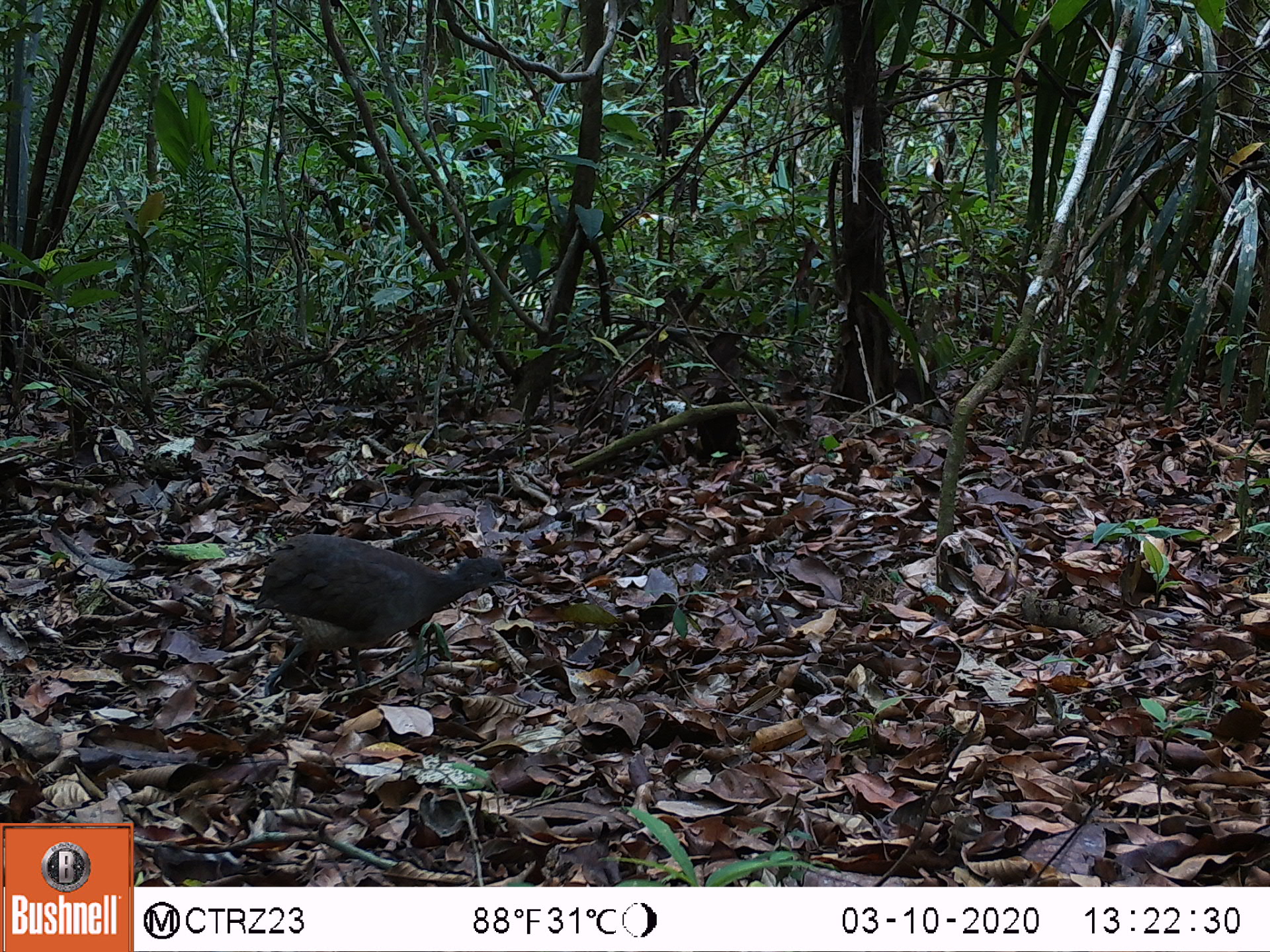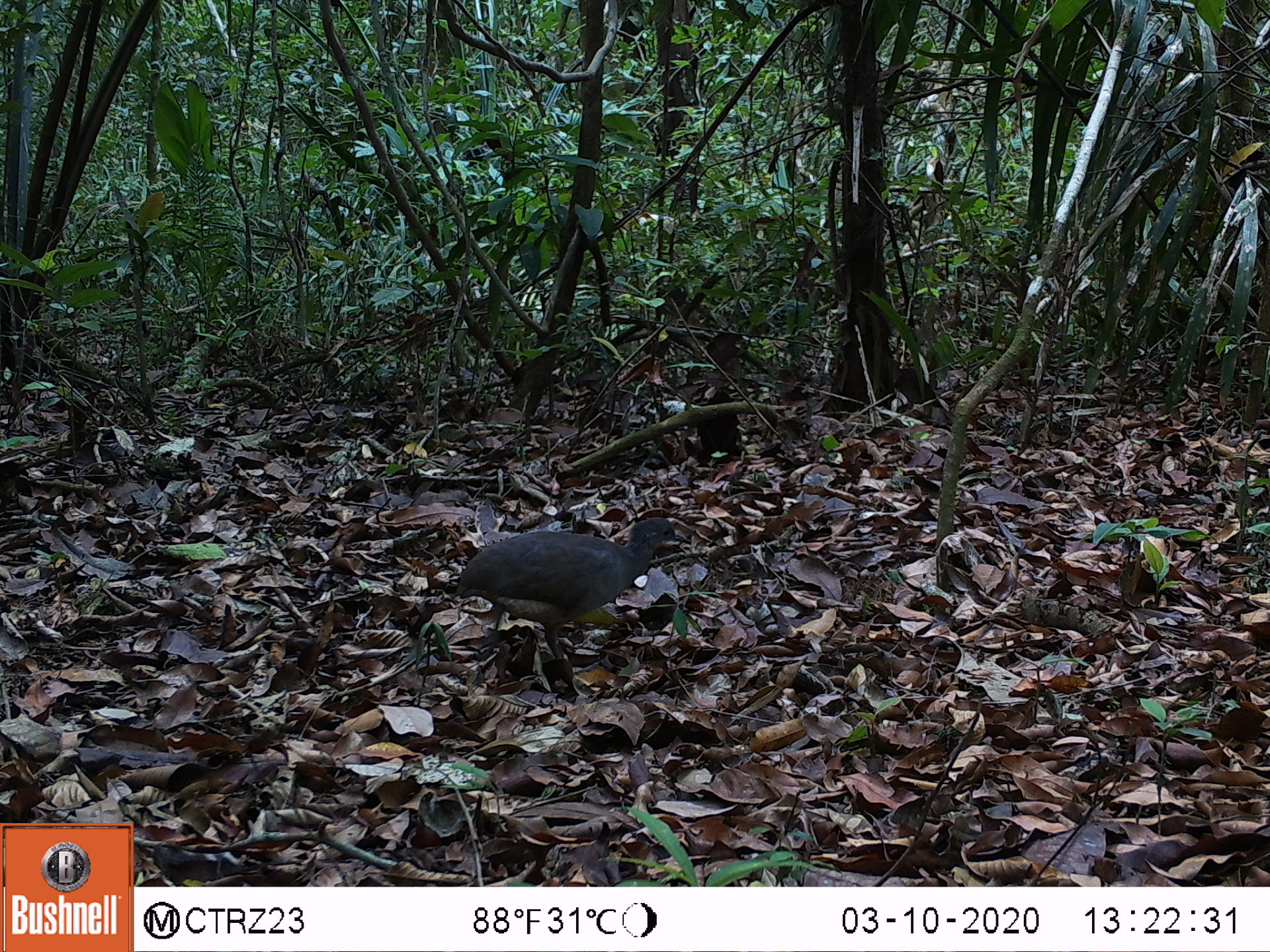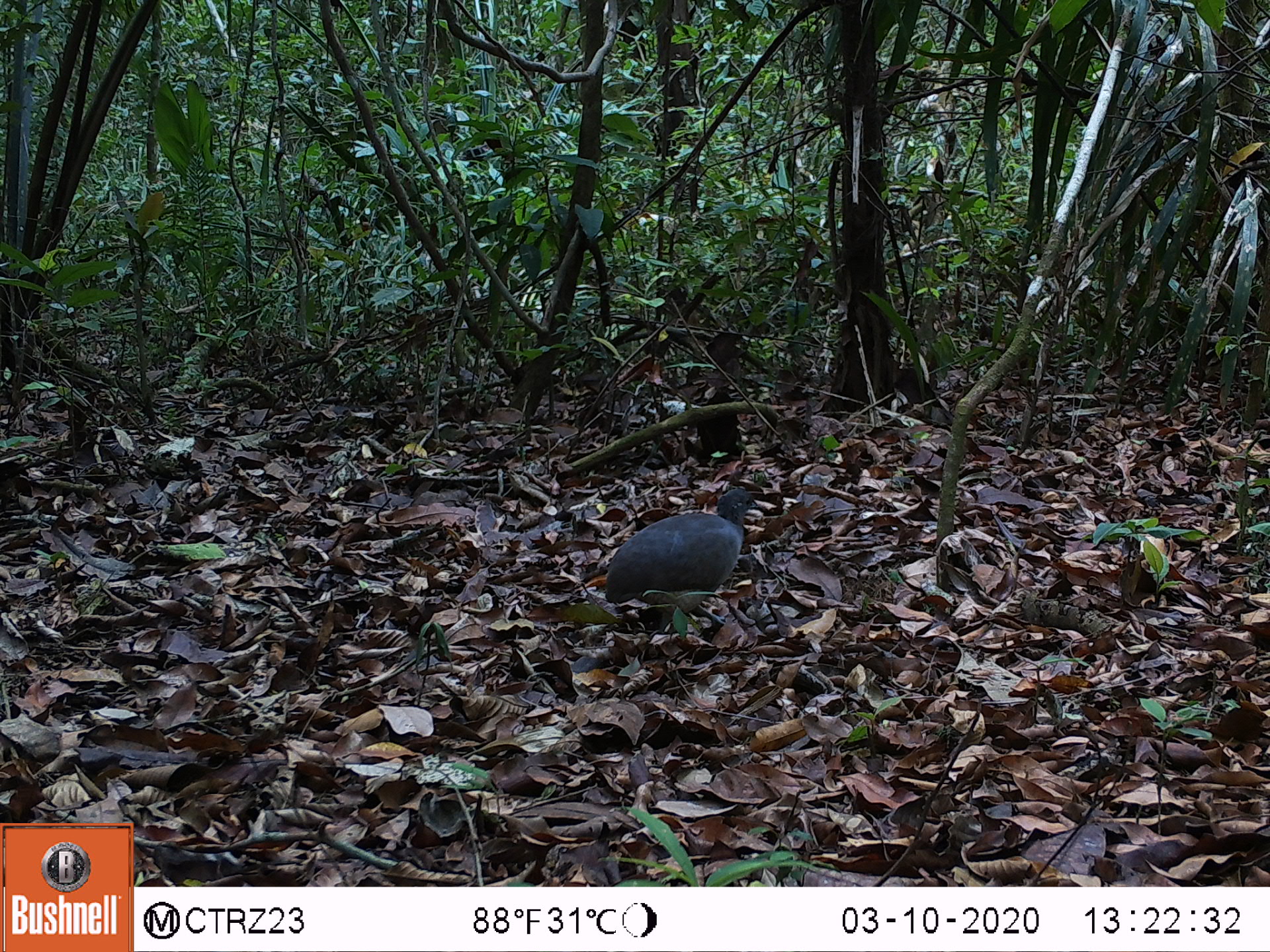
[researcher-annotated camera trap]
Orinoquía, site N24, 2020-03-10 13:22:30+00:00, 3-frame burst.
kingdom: Animalia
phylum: Chordata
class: Aves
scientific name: Aves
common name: bird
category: unknown bird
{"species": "unknown bird (bird) (Aves)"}